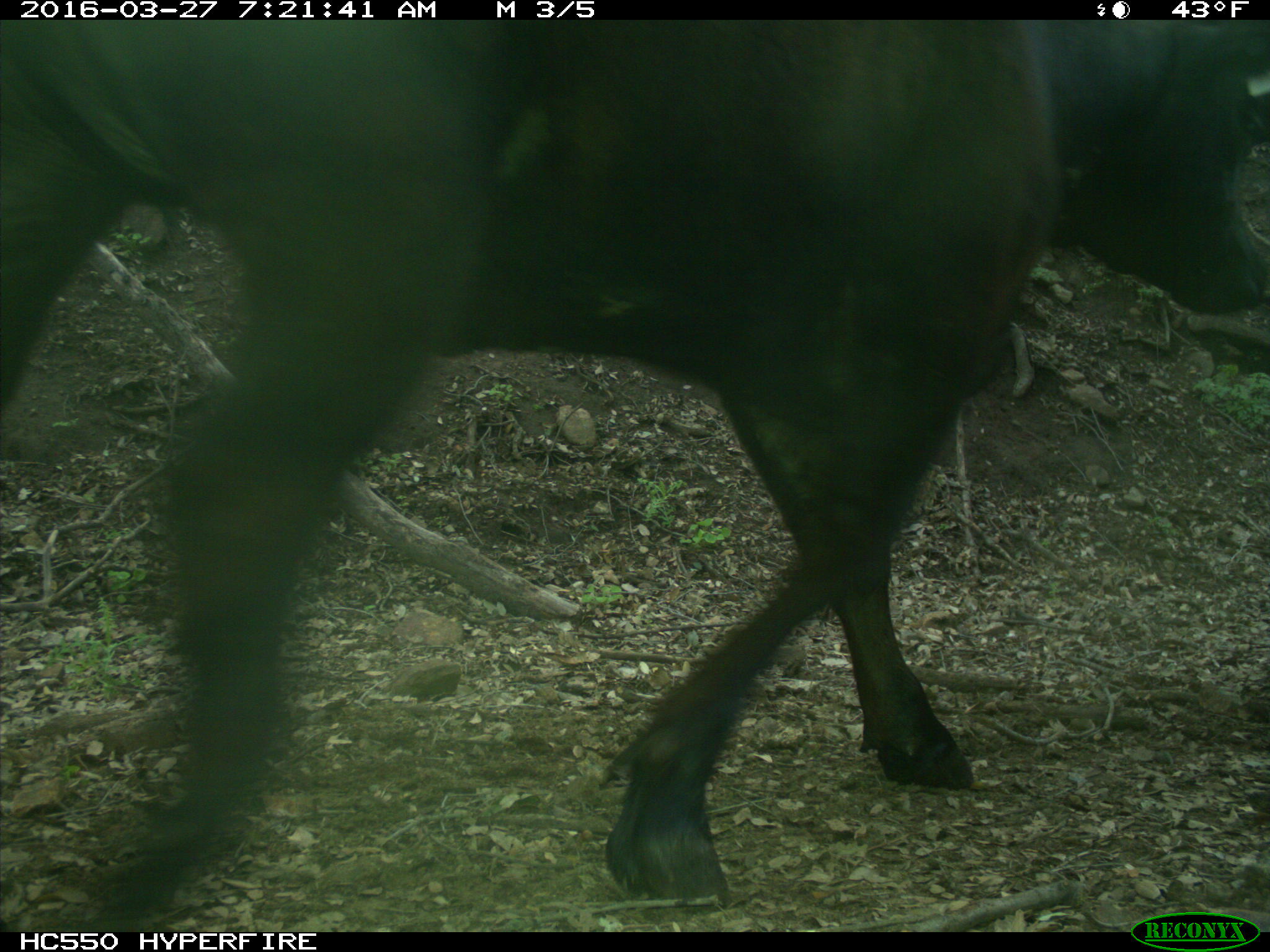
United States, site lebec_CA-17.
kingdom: Animalia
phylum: Chordata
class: Mammalia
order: Artiodactyla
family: Bovidae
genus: Bos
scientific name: Bos taurus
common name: domestic cow